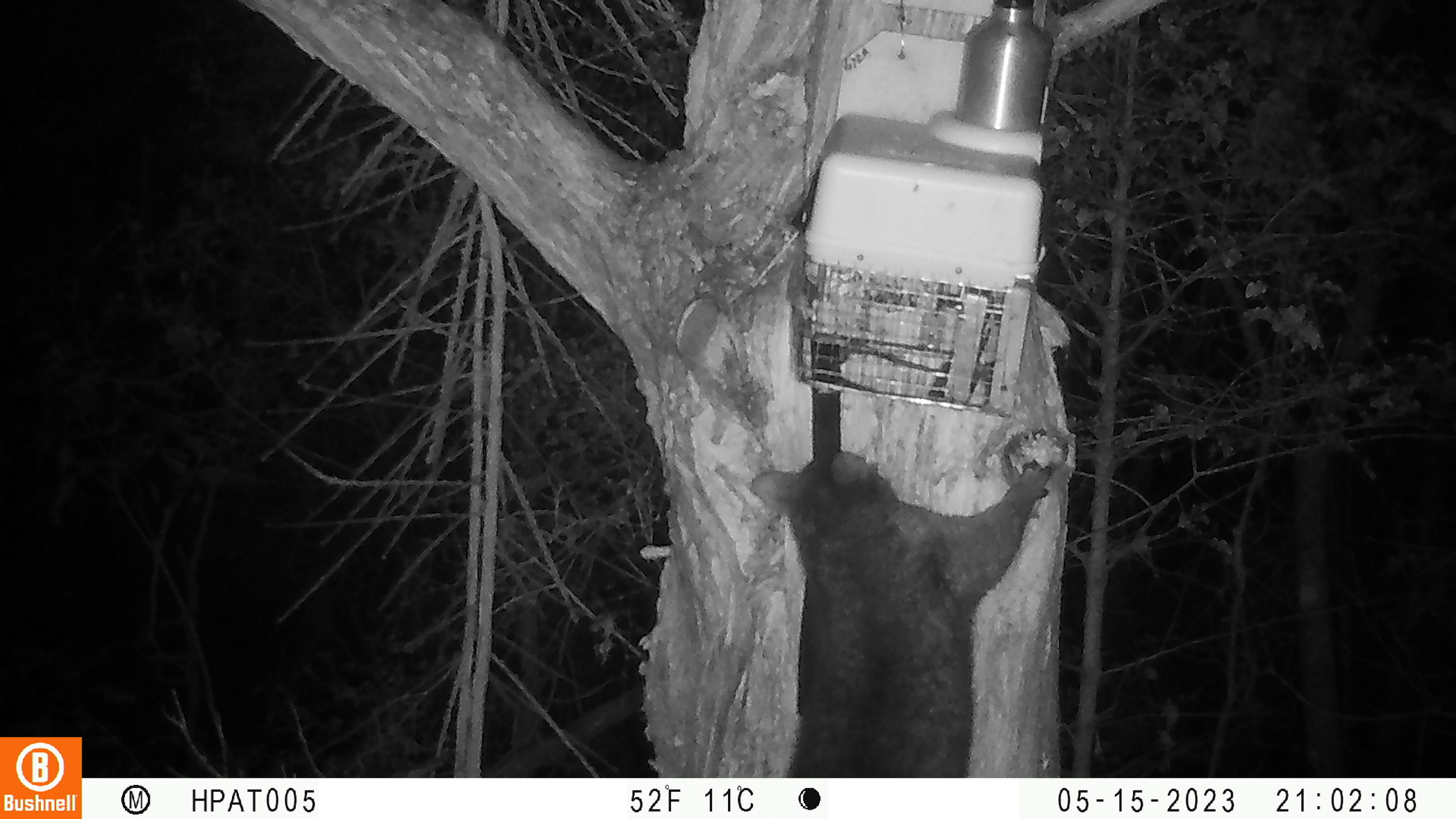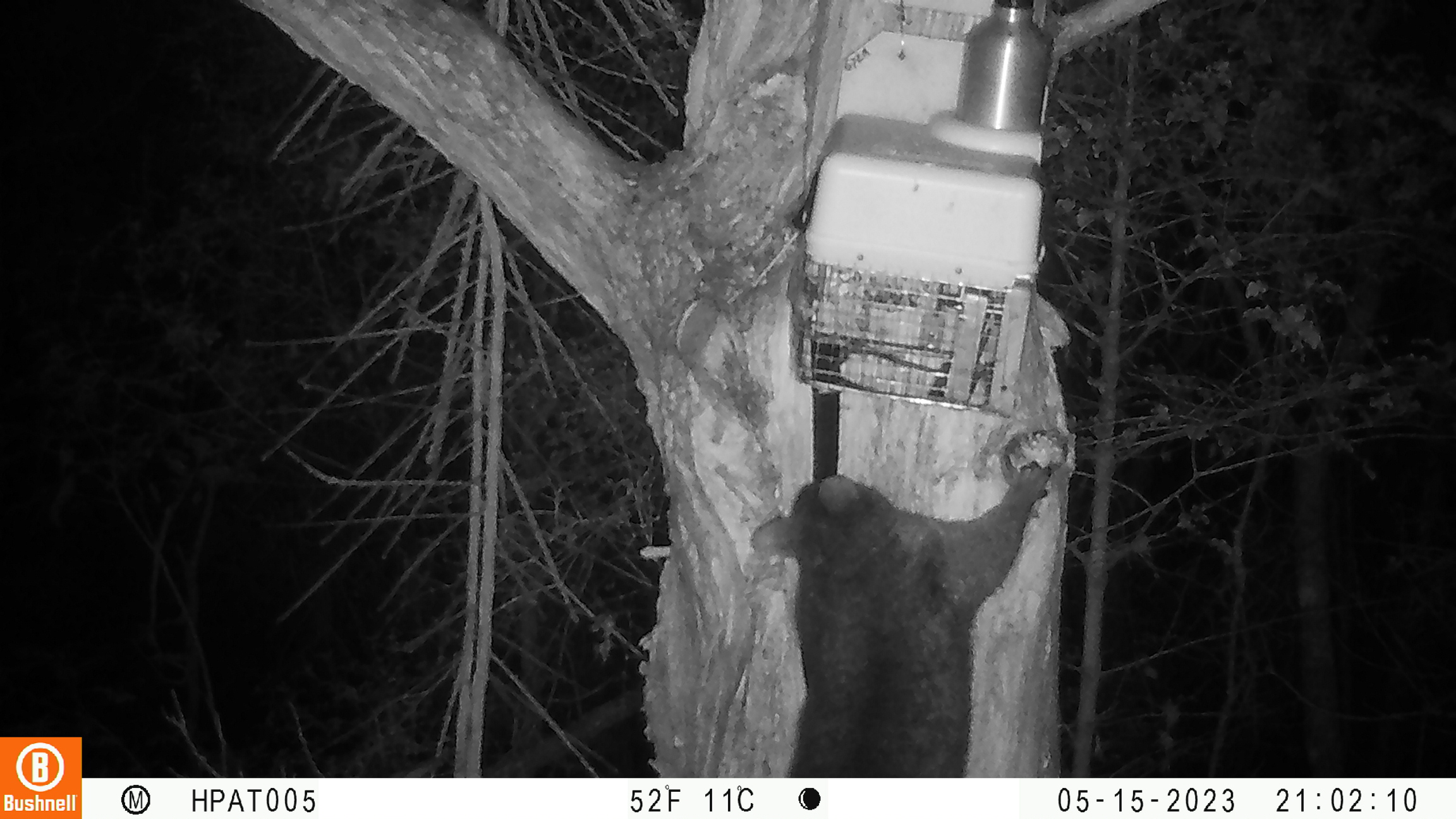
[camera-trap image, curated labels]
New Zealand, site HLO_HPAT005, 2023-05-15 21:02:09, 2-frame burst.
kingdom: Animalia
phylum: Chordata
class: Mammalia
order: Diprotodontia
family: Phalangeridae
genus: Trichosurus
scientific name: Trichosurus vulpecula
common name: common brushtail possum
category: possum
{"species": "possum (common brushtail possum) (Trichosurus vulpecula)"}